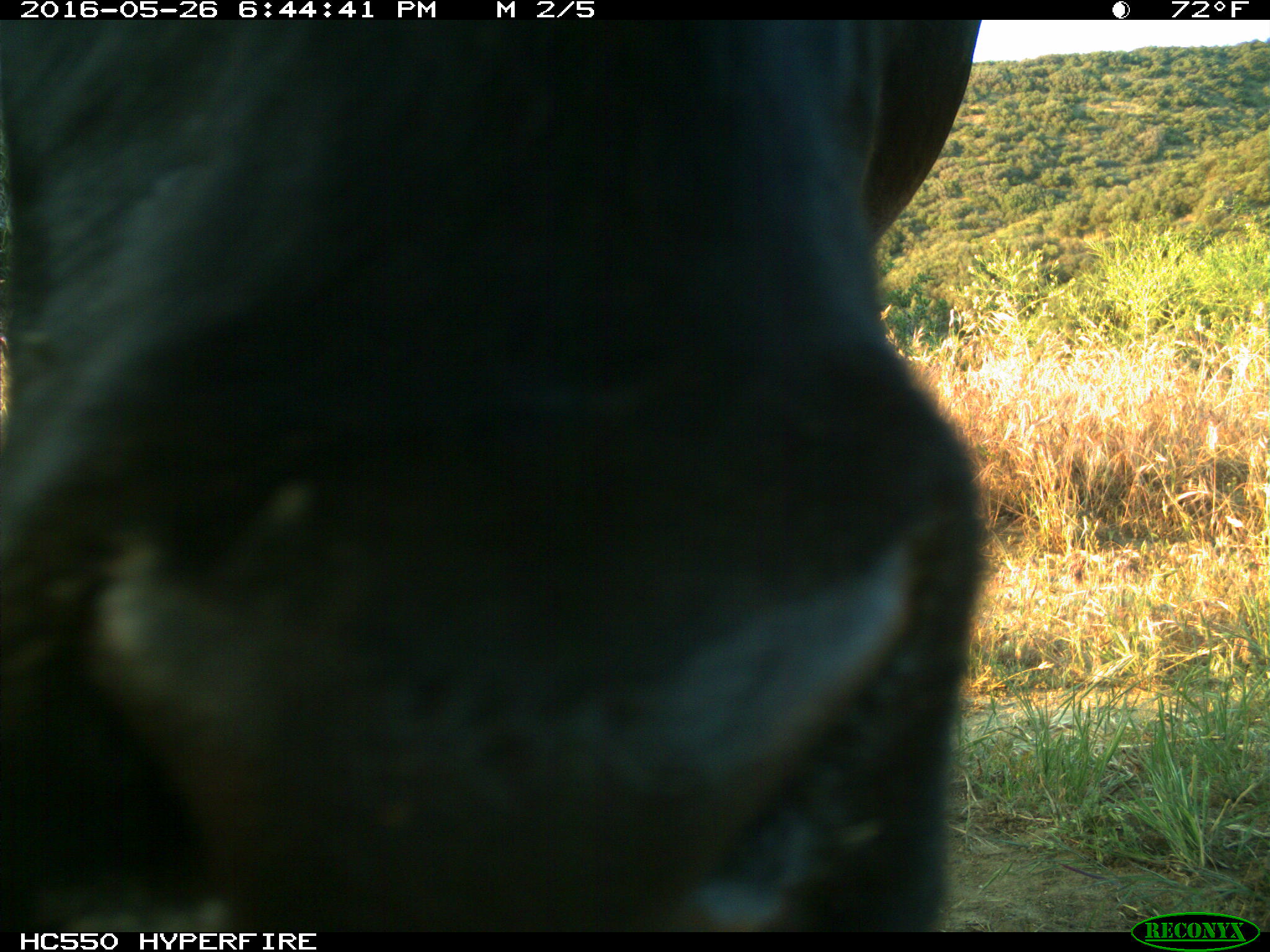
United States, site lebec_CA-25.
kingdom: Animalia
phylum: Chordata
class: Mammalia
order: Artiodactyla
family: Bovidae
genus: Bos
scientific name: Bos taurus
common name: domestic cow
Bos taurus (domestic cow).